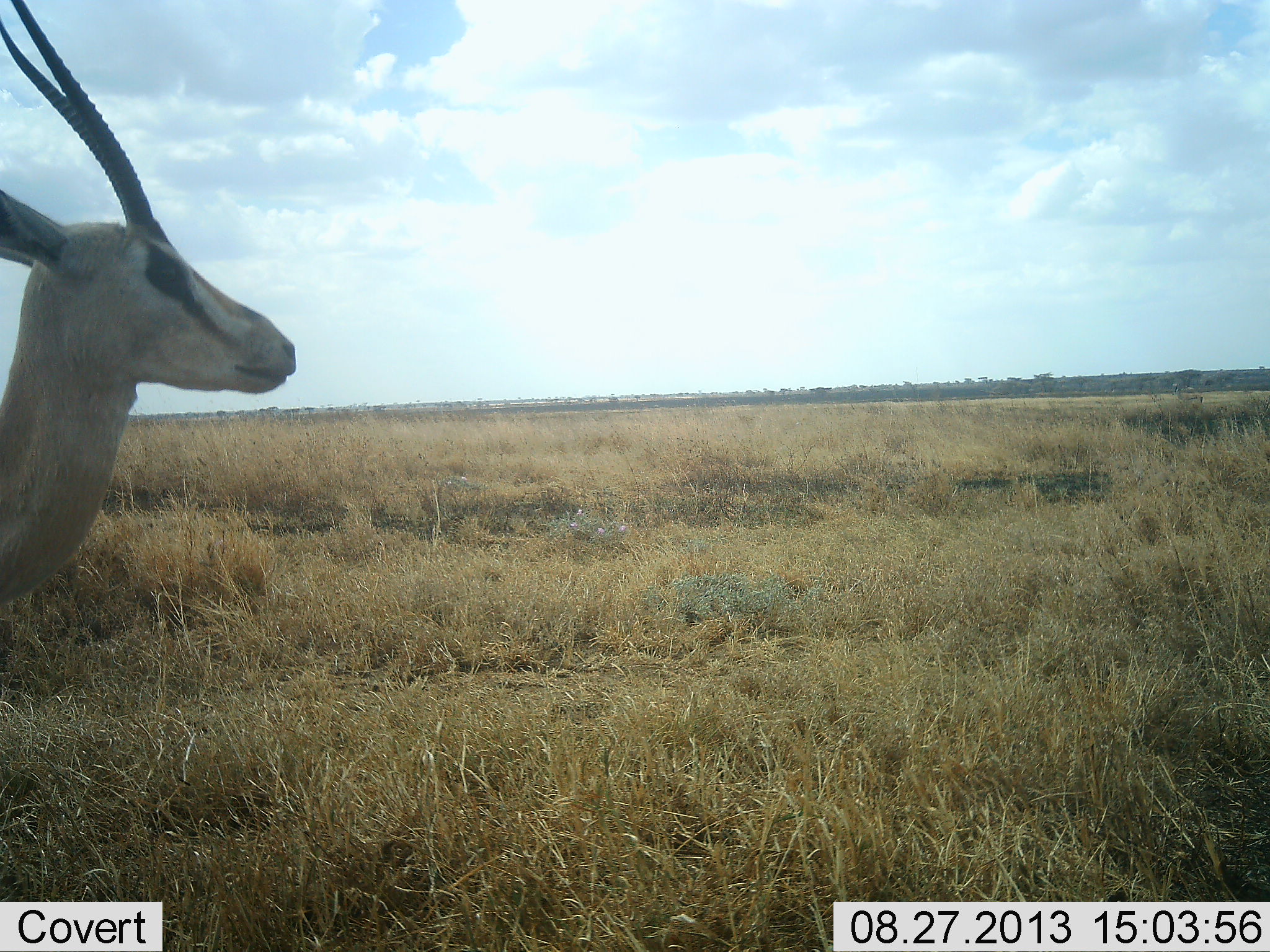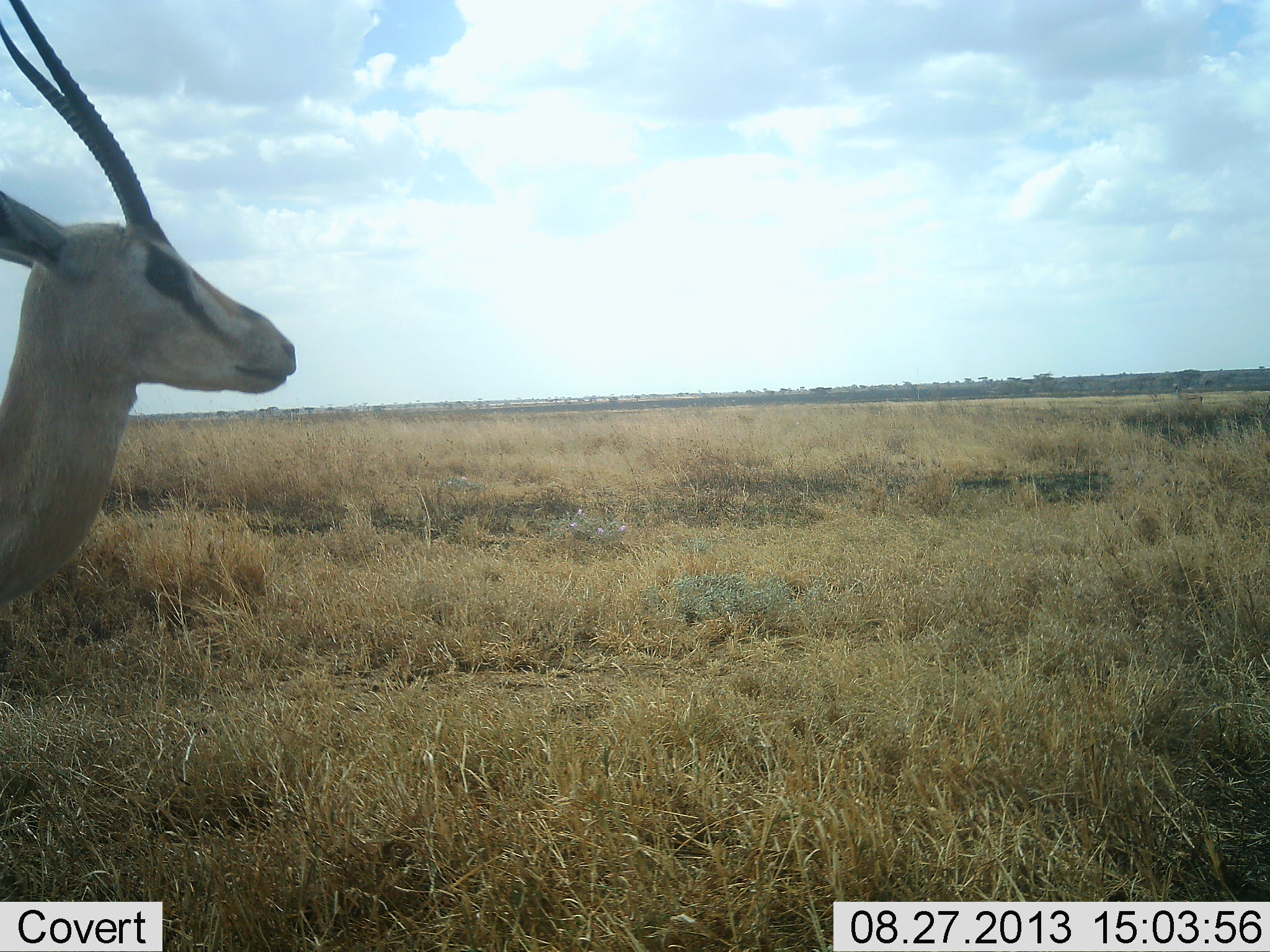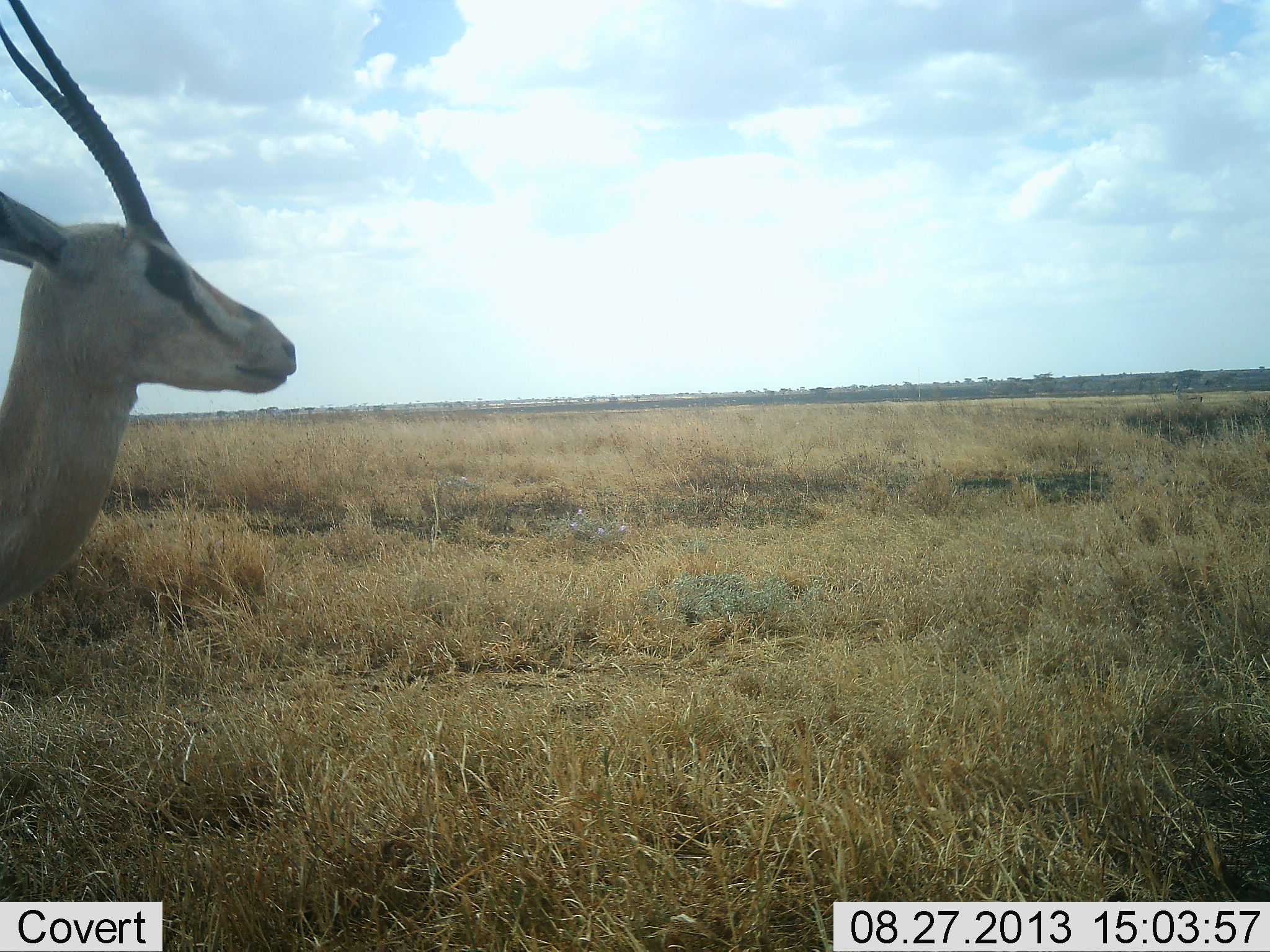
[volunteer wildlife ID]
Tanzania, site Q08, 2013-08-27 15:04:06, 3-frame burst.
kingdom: Animalia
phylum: Chordata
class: Mammalia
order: Artiodactyla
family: Bovidae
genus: Nanger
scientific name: Nanger granti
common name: grant's gazelle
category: gazellegrants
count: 1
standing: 100%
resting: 0%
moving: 0%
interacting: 0%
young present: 0%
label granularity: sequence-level